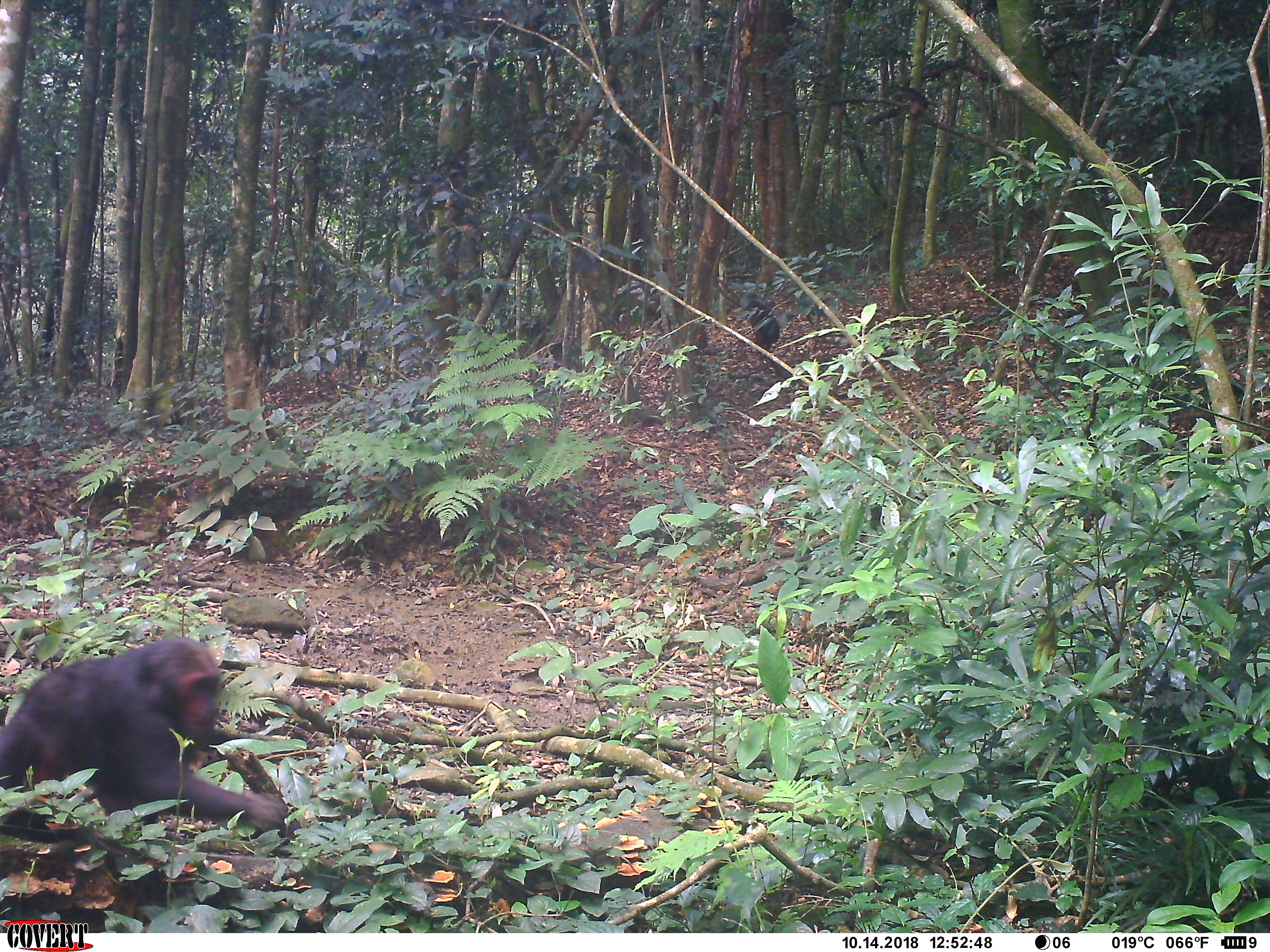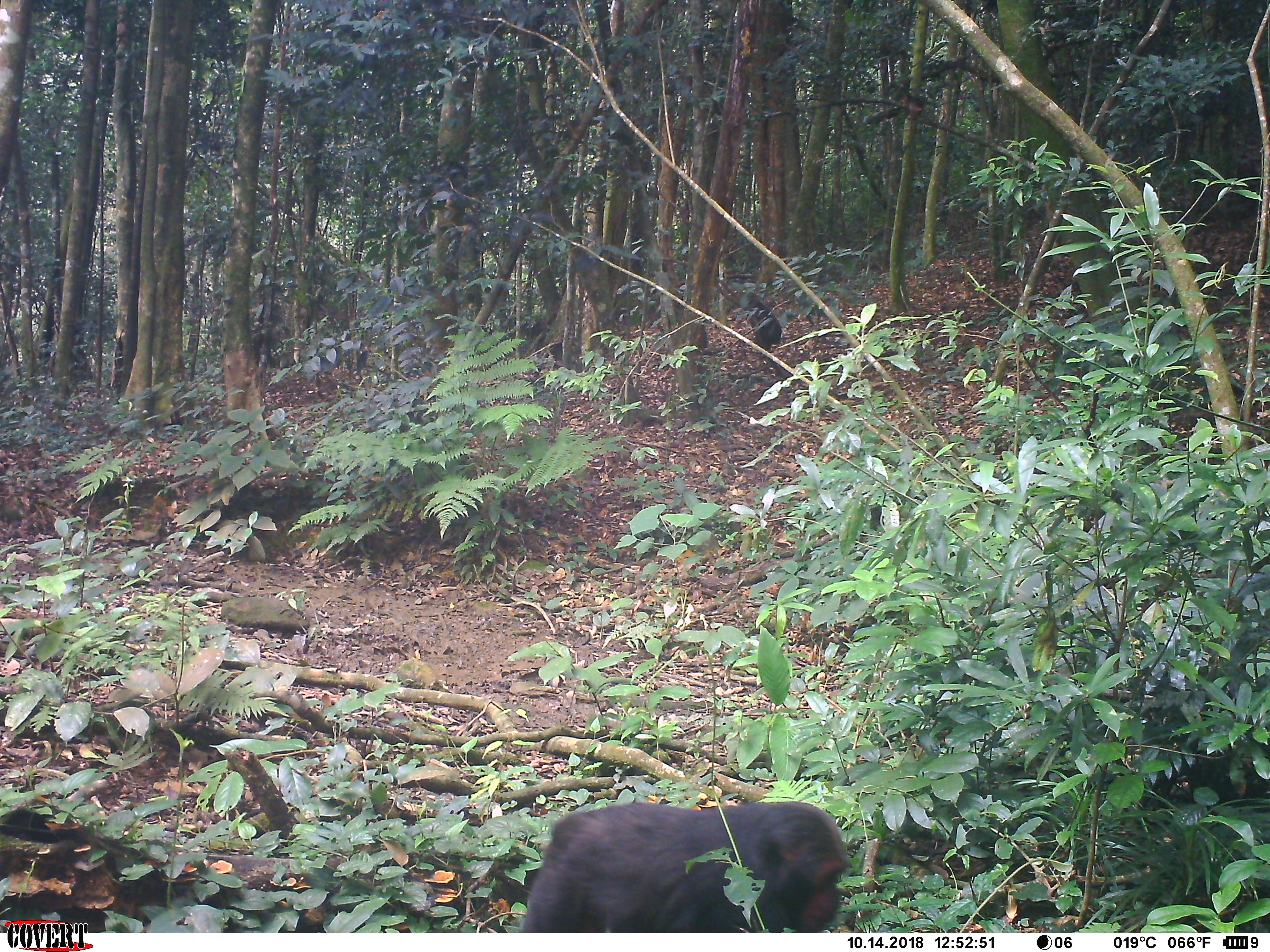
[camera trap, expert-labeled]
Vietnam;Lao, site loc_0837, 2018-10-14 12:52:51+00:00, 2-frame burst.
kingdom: Animalia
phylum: Chordata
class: Mammalia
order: Primates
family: Cercopithecidae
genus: Macaca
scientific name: Macaca arctoides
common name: stump-tailed macaque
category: stump tailed macaque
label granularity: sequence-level